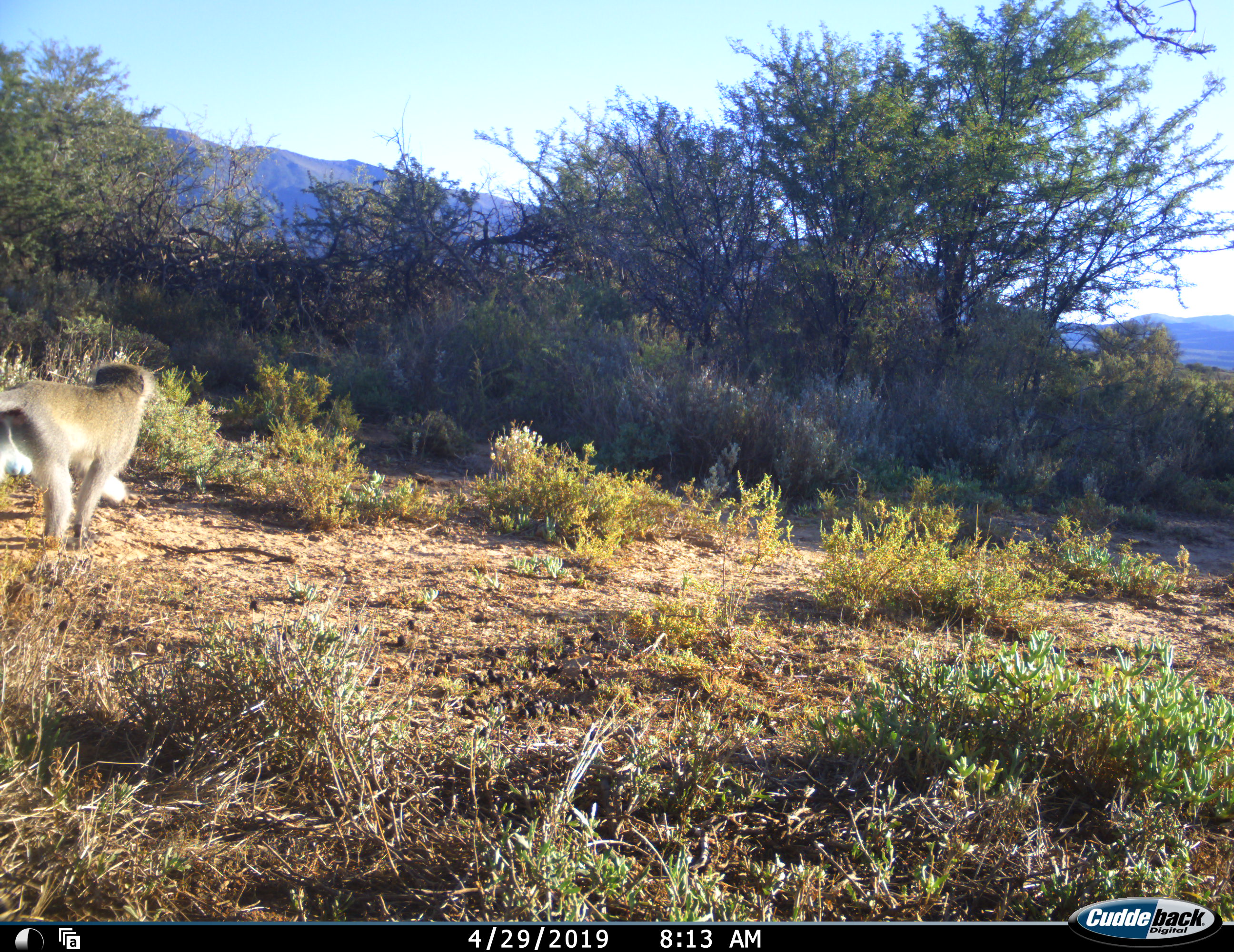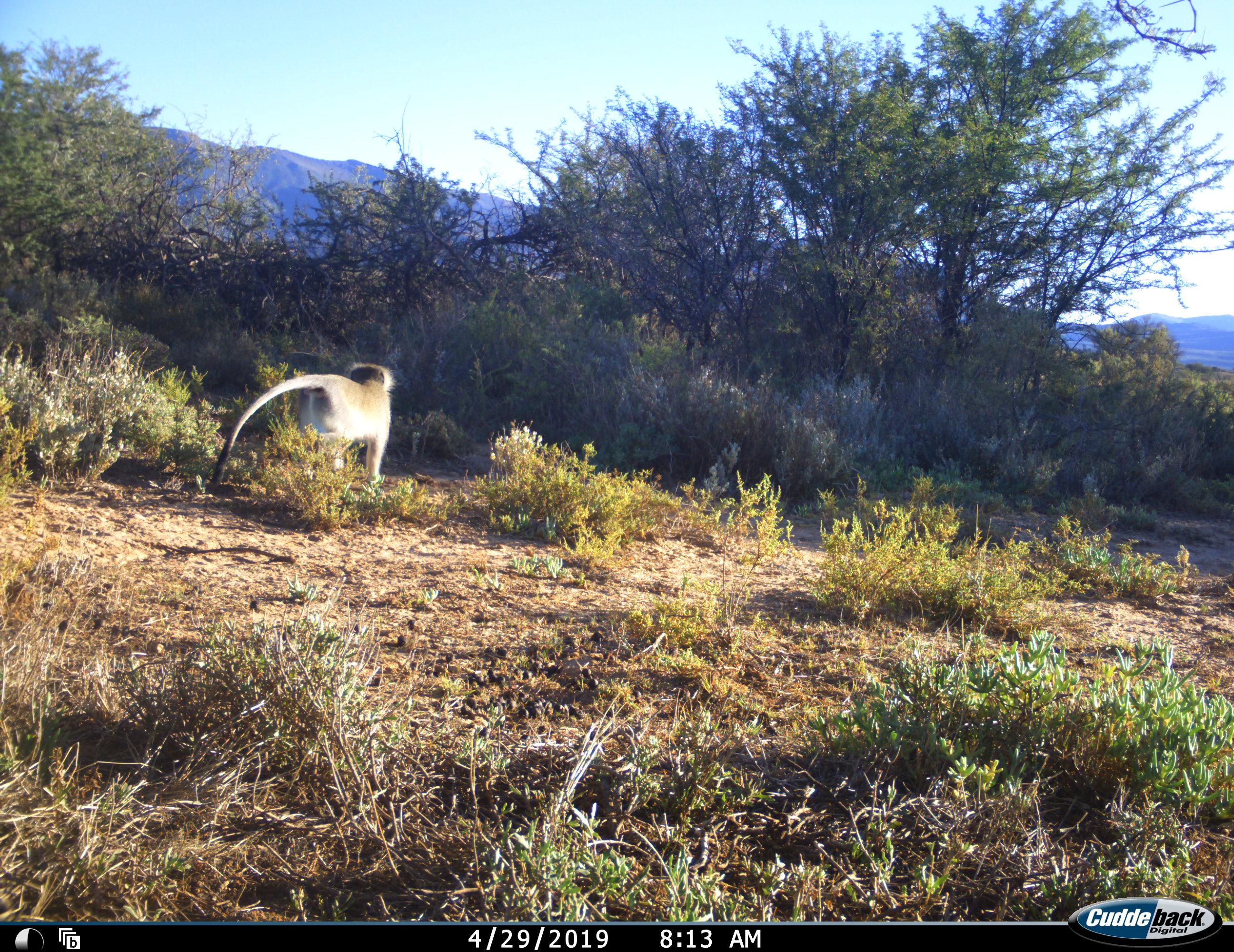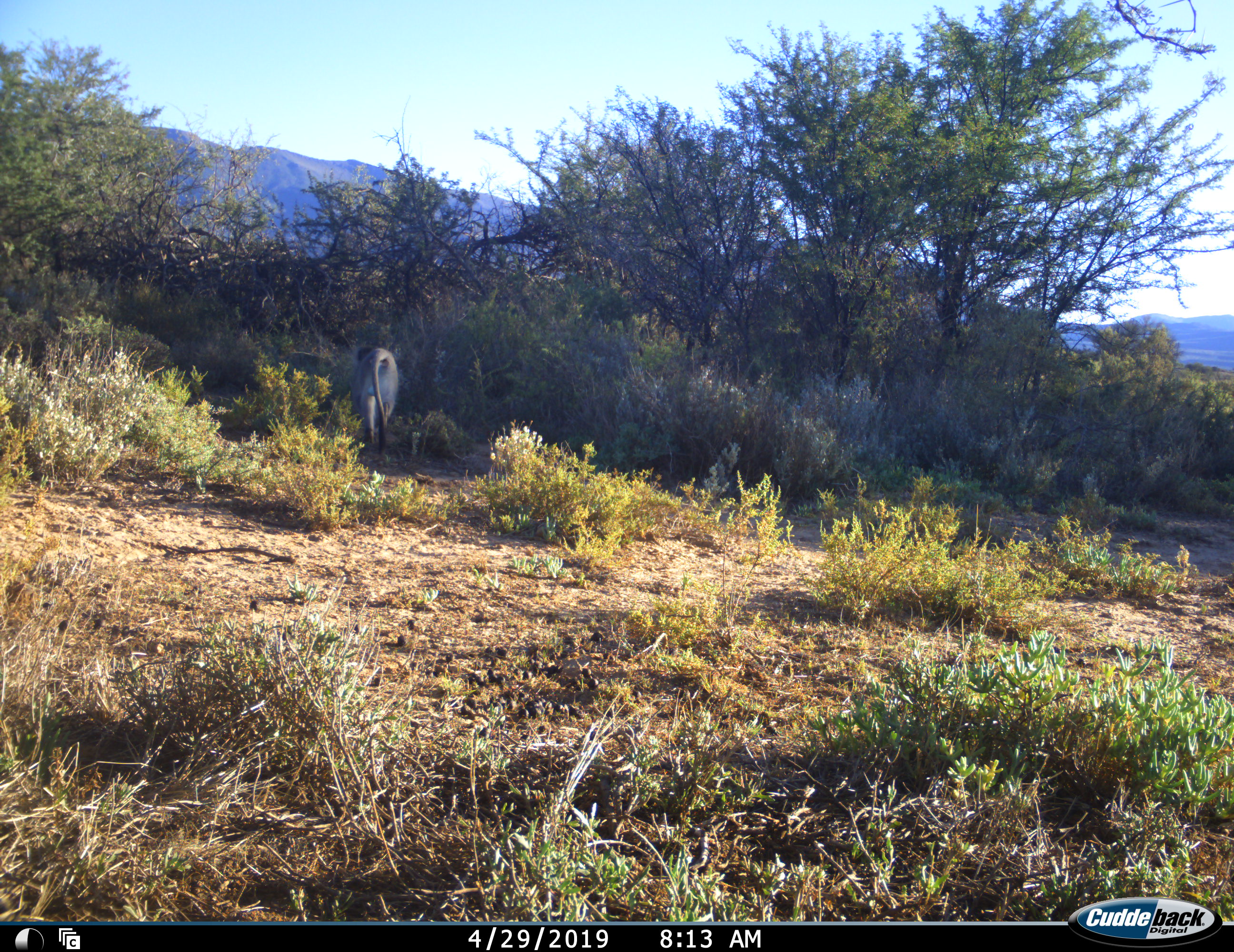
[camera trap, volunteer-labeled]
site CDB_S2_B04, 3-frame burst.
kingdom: Animalia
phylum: Chordata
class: Mammalia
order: Primates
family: Cercopithecidae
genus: Chlorocebus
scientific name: Chlorocebus pygerythrus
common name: vervet monkey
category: monkeyvervet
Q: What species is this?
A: Monkeyvervet (vervet monkey) (Chlorocebus pygerythrus).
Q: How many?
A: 1.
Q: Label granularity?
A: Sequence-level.